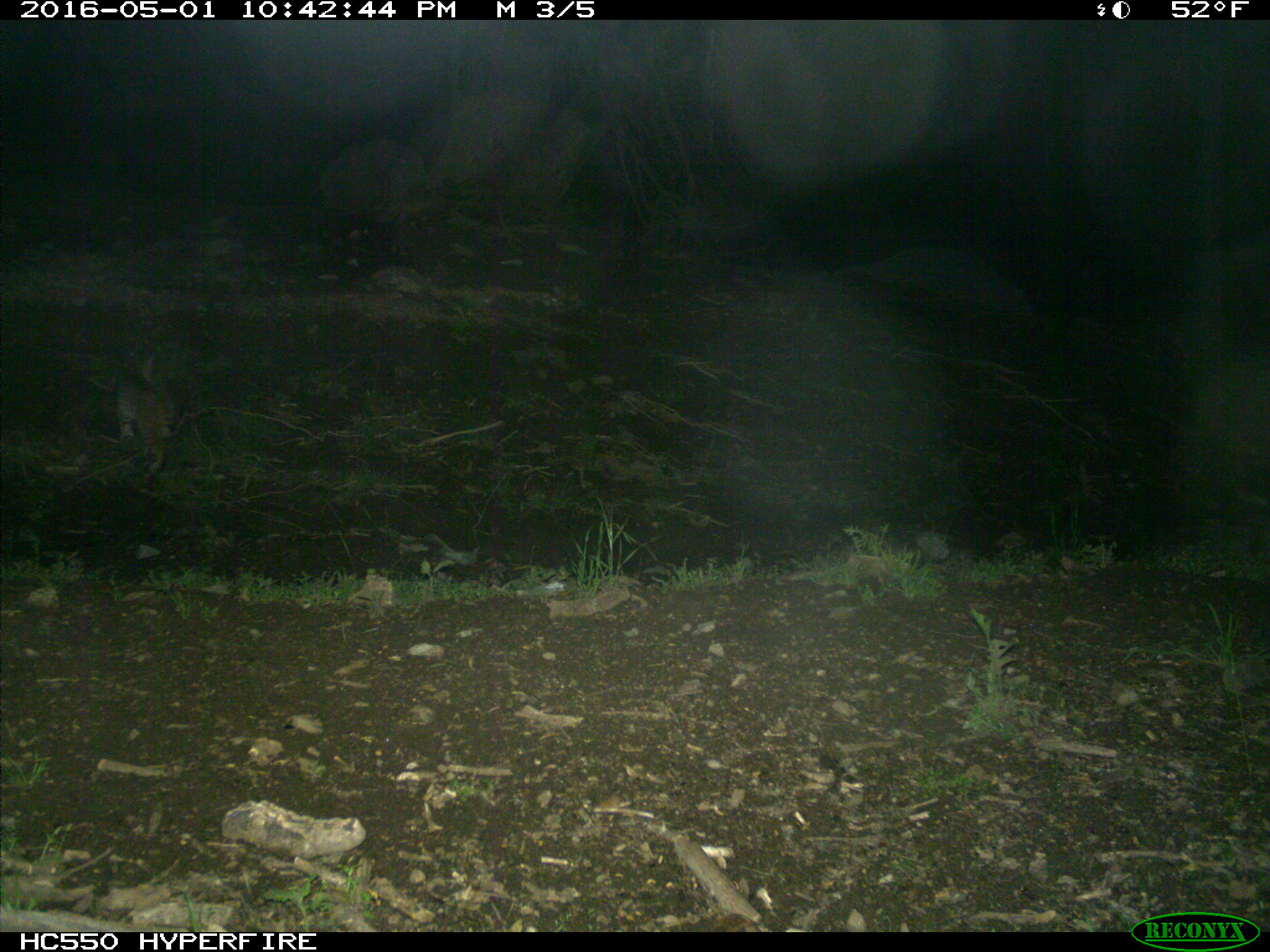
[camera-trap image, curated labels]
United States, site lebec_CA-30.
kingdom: Animalia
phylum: Chordata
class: Mammalia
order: Carnivora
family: Felidae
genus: Lynx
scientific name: Lynx rufus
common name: bobcat